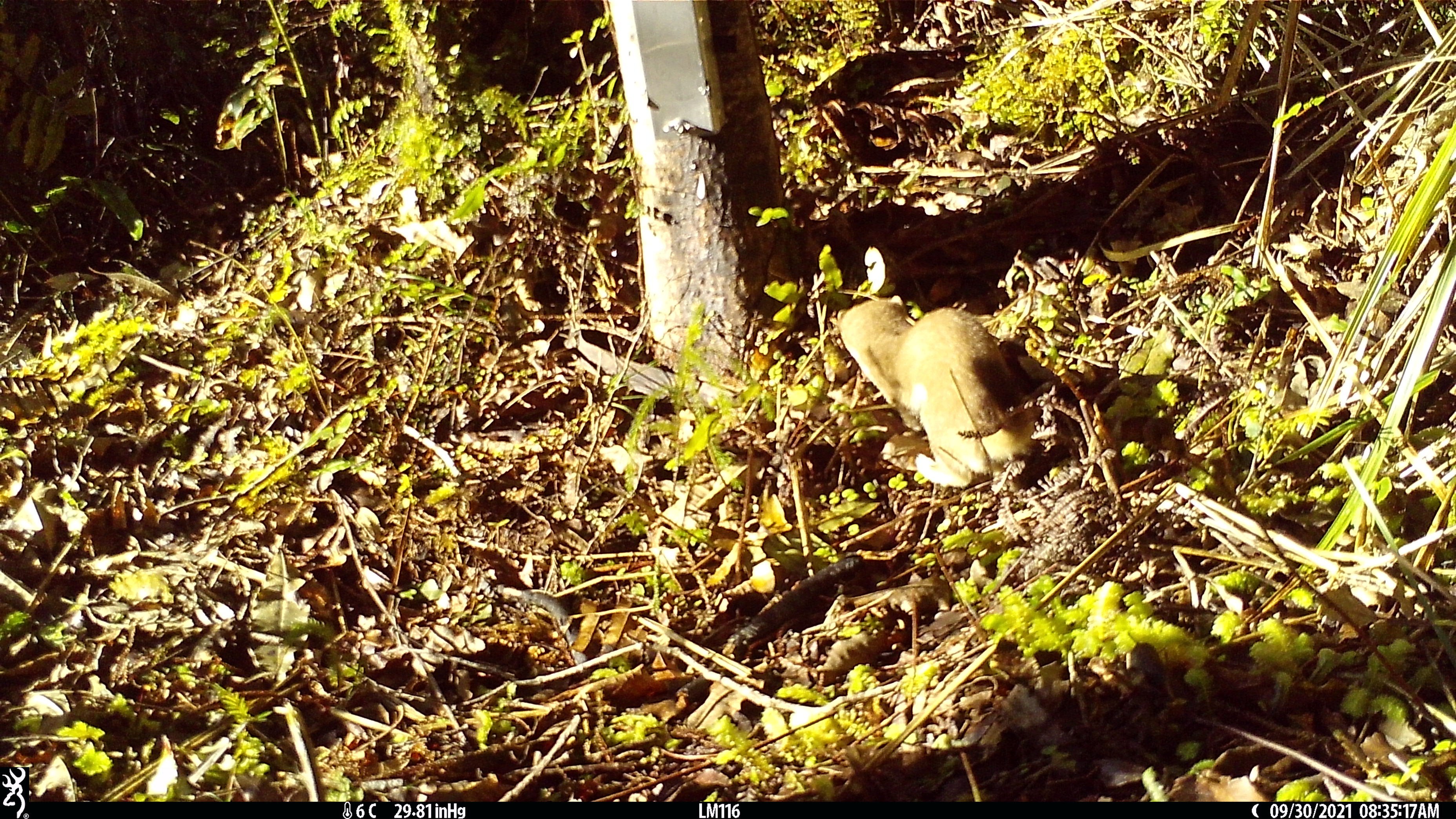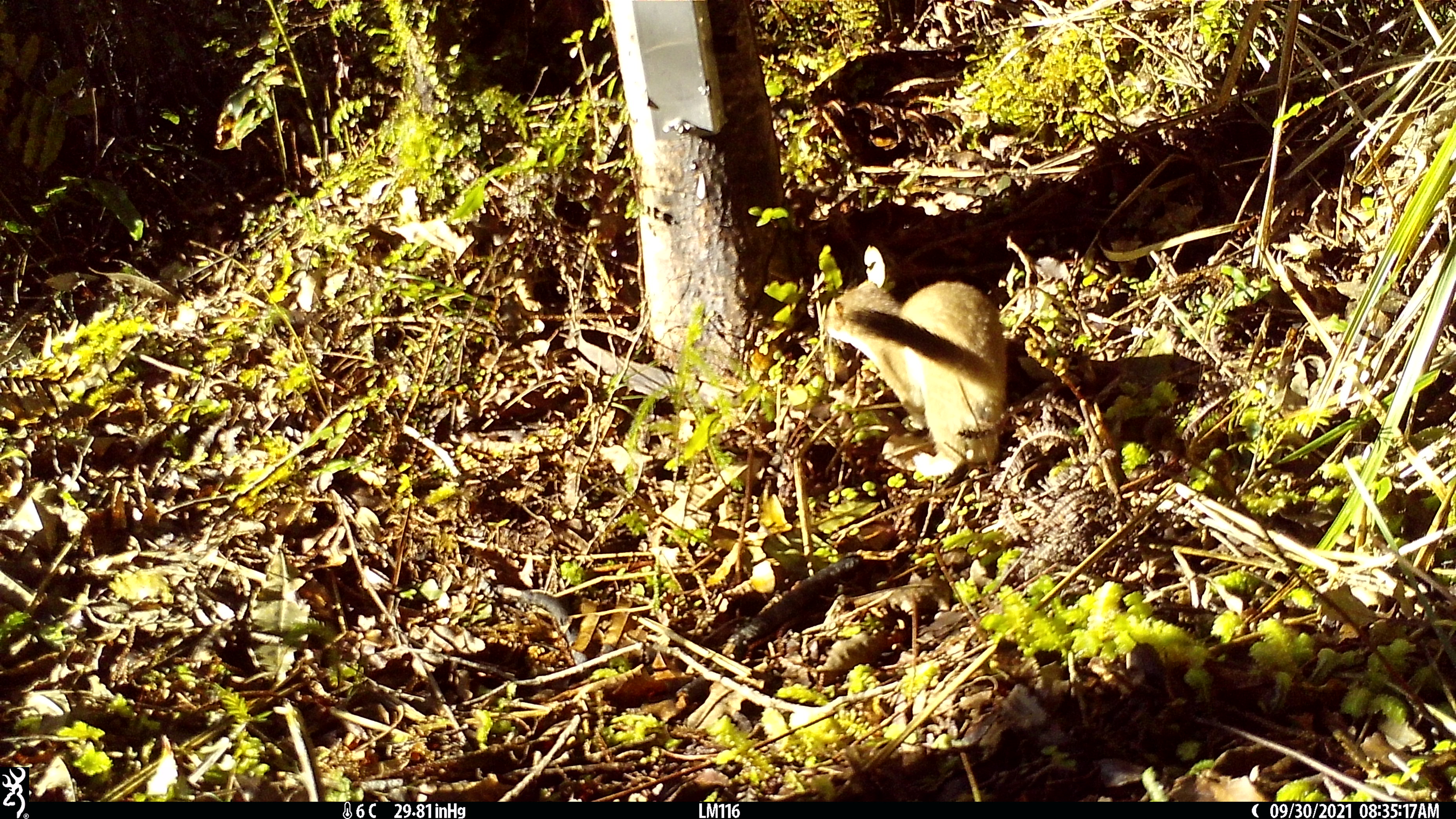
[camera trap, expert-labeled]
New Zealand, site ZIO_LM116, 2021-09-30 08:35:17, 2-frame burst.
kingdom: Animalia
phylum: Chordata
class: Mammalia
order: Carnivora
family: Mustelidae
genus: Mustela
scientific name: Mustela erminea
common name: stoat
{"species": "stoat (Mustela erminea)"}